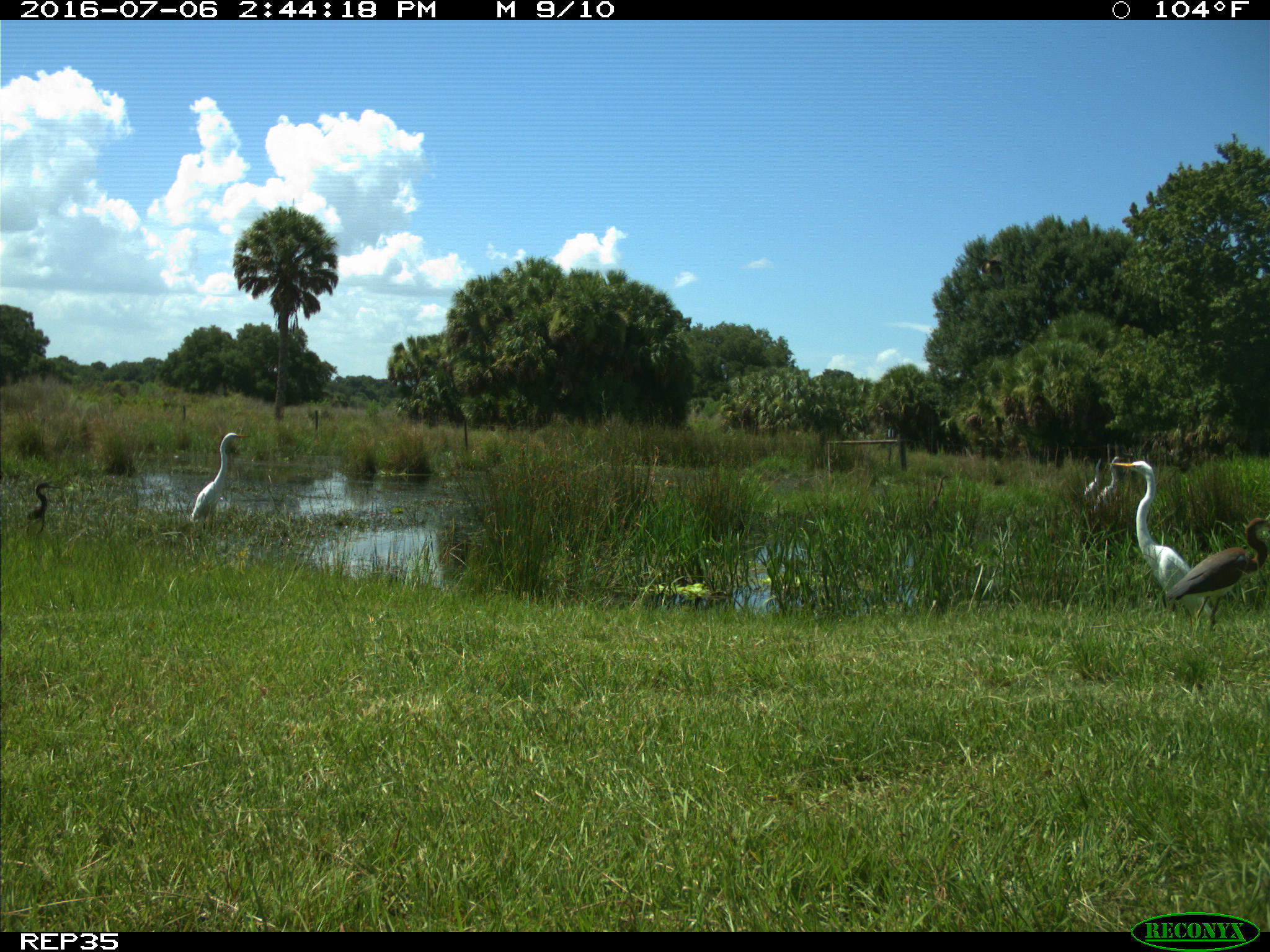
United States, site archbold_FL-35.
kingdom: Animalia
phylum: Chordata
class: Aves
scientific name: Aves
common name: birds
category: unidentified bird